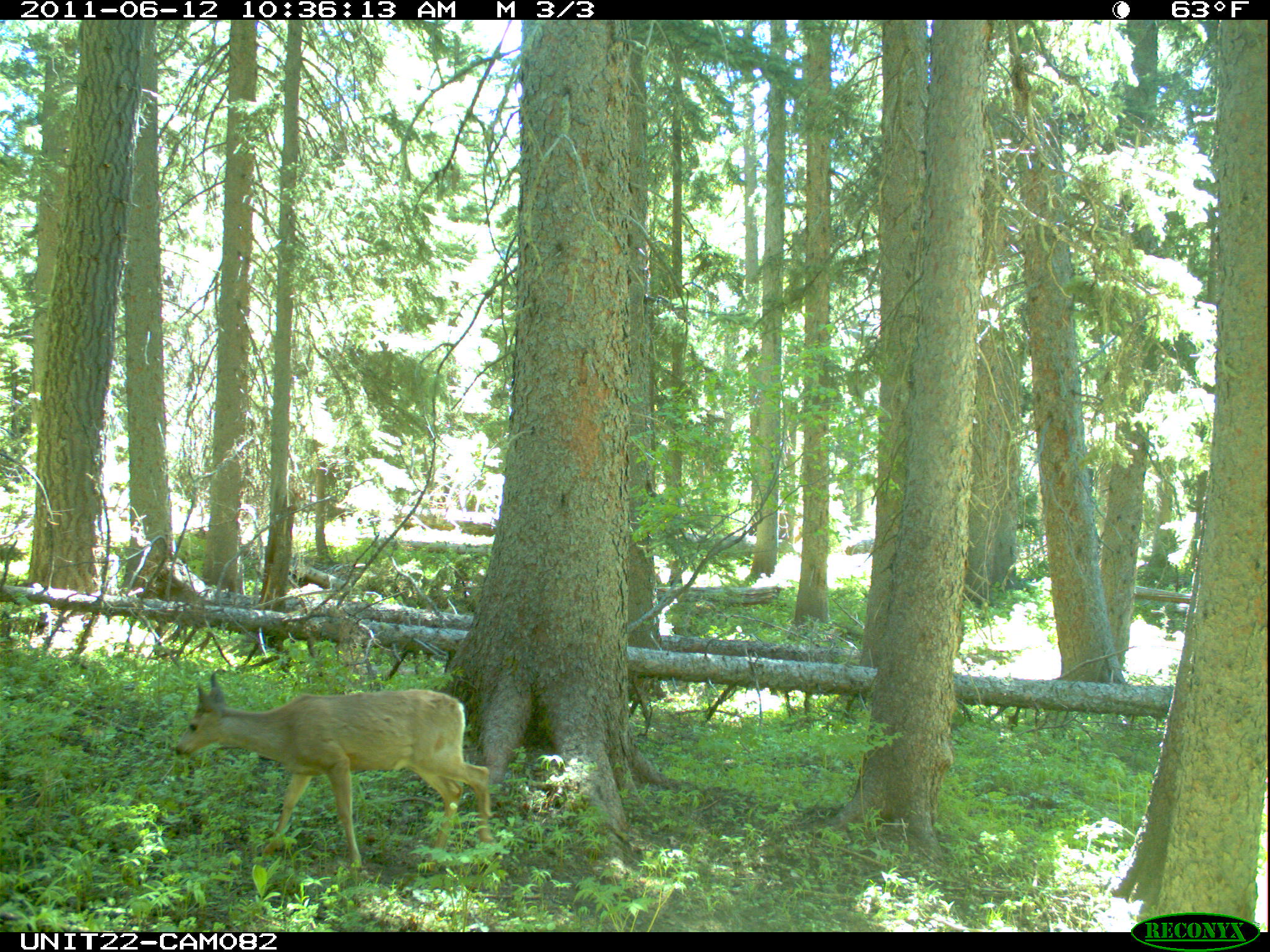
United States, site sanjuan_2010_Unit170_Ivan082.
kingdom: Animalia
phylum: Chordata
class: Mammalia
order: Artiodactyla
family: Cervidae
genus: Odocoileus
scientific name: Odocoileus hemionus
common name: mule deer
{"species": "Odocoileus hemionus (mule deer)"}